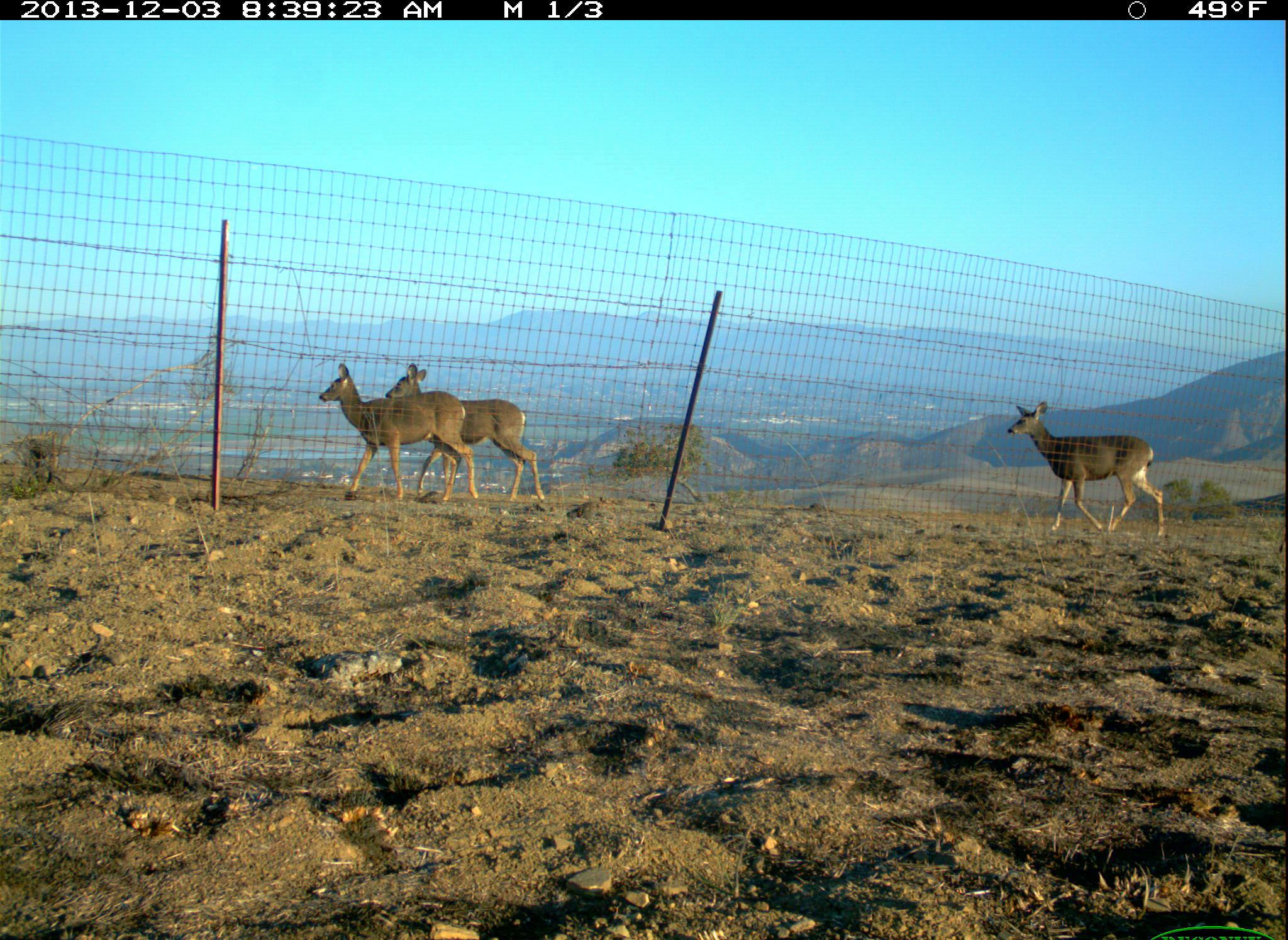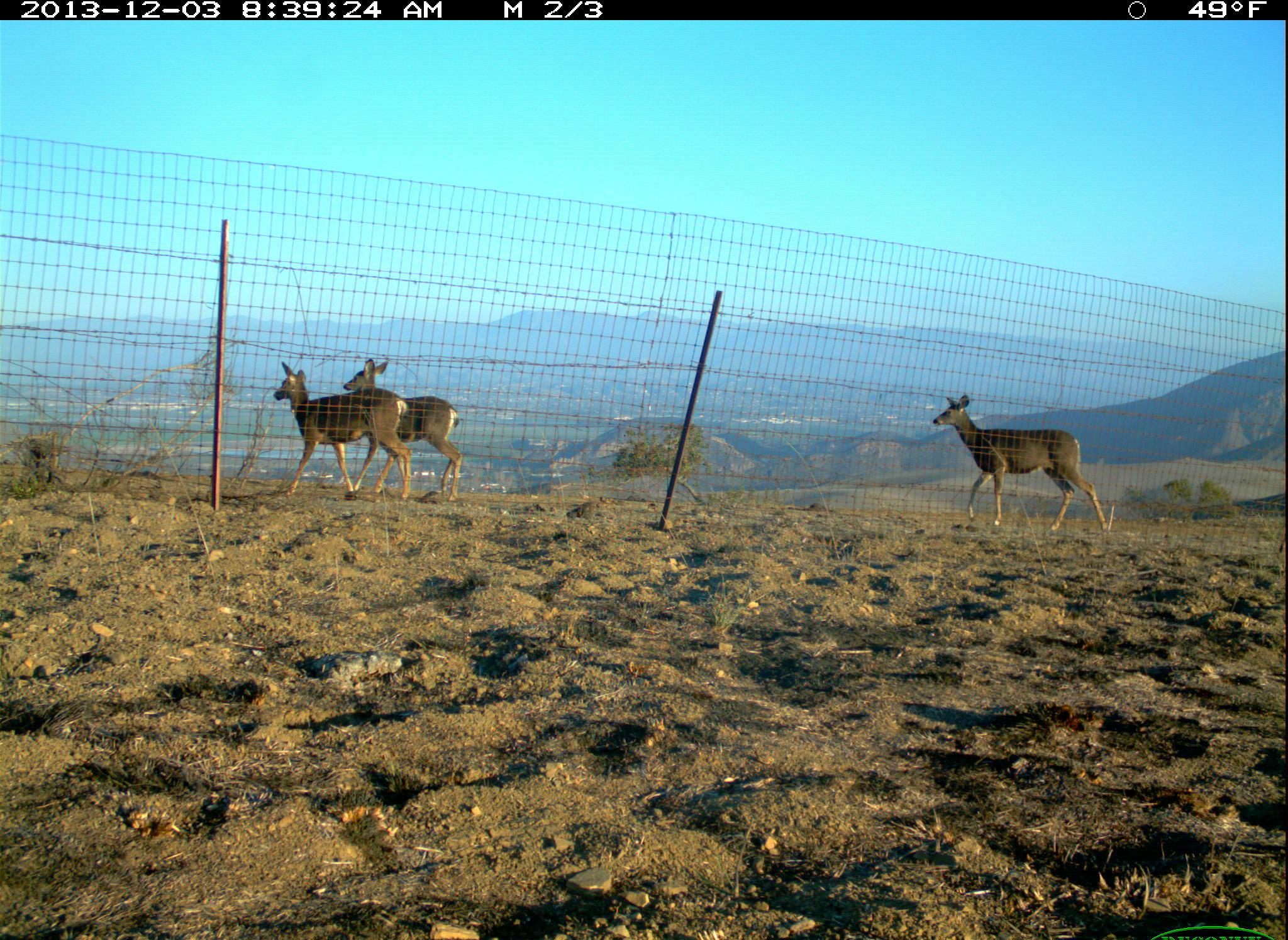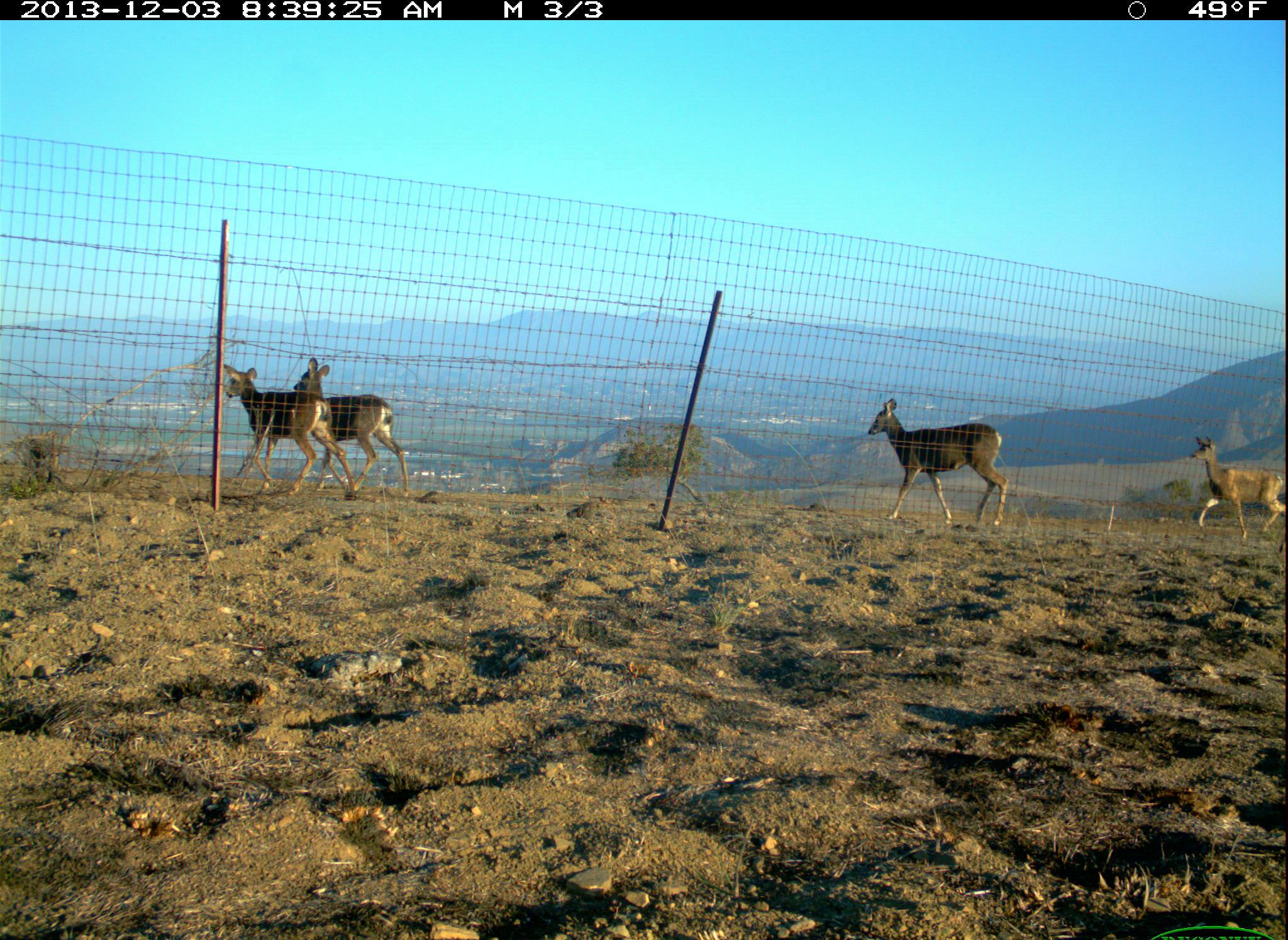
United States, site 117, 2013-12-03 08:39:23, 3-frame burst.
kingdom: Animalia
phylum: Chordata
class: Mammalia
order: Artiodactyla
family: Cervidae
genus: Odocoileus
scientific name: Odocoileus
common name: deer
Deer (Odocoileus).